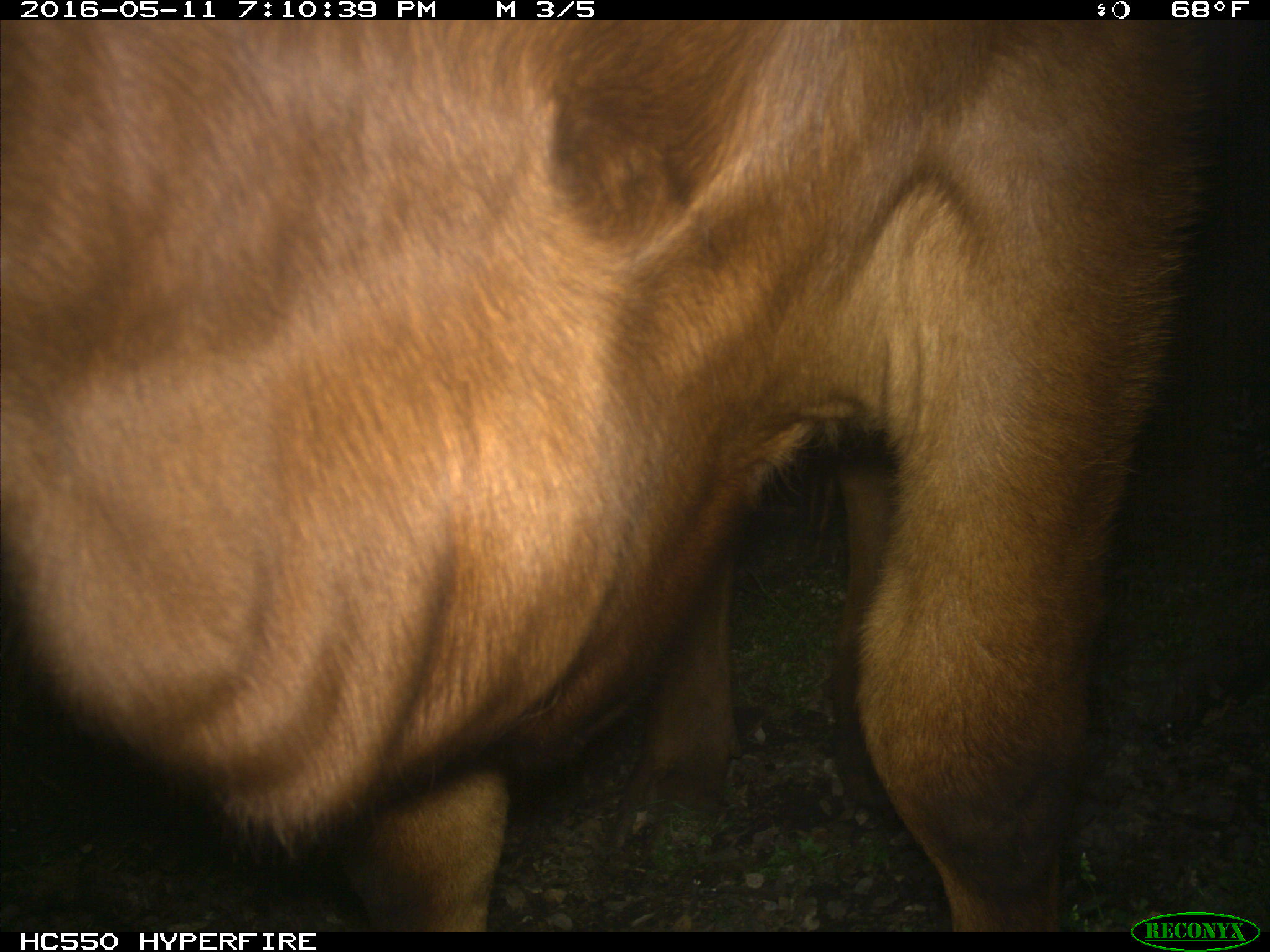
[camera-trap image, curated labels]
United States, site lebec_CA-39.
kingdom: Animalia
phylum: Chordata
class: Mammalia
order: Artiodactyla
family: Bovidae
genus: Bos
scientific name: Bos taurus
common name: domestic cow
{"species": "Bos taurus (domestic cow)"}